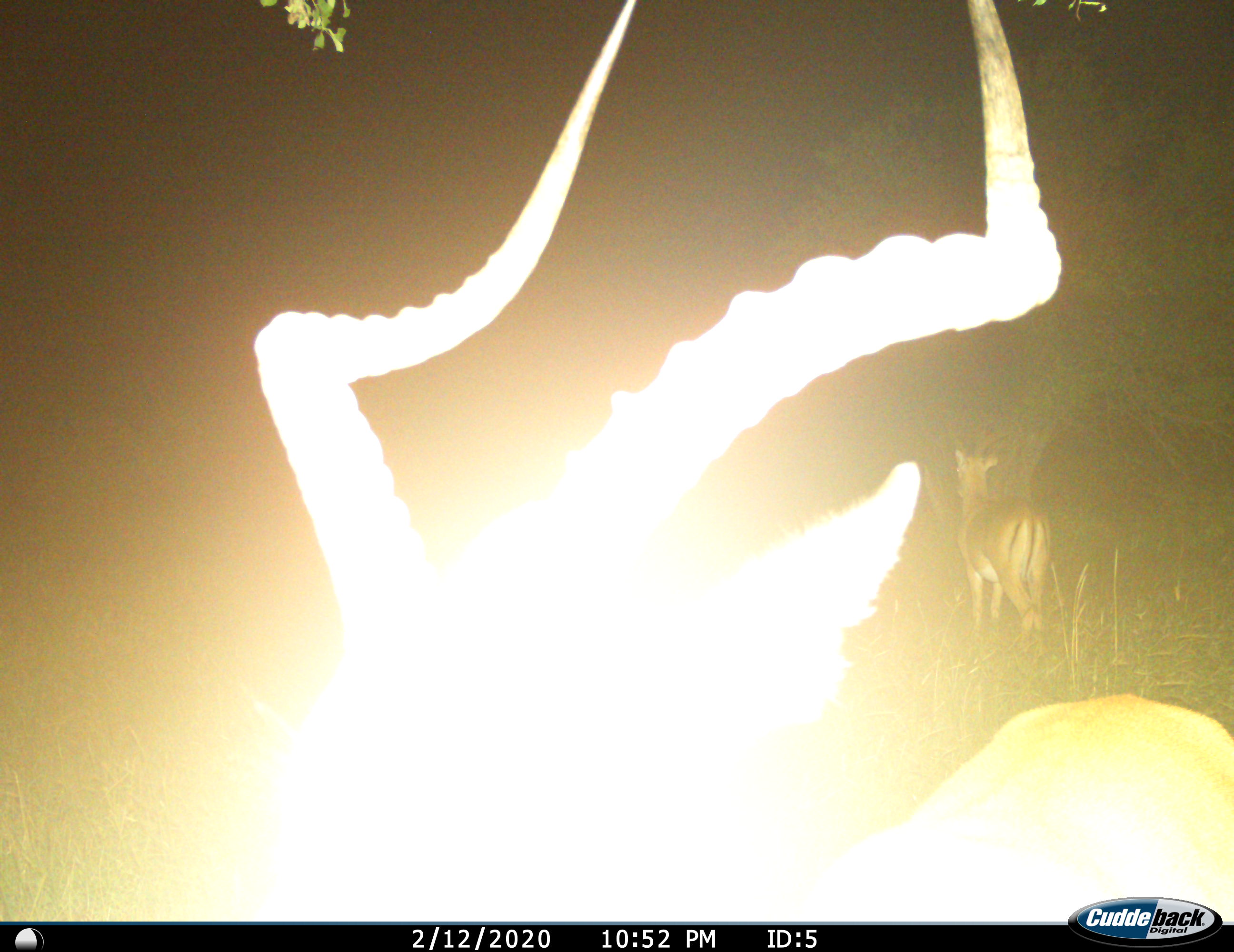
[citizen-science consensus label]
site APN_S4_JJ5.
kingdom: Animalia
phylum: Chordata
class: Mammalia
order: Artiodactyla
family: Bovidae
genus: Aepyceros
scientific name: Aepyceros melampus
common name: impala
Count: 2.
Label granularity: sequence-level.